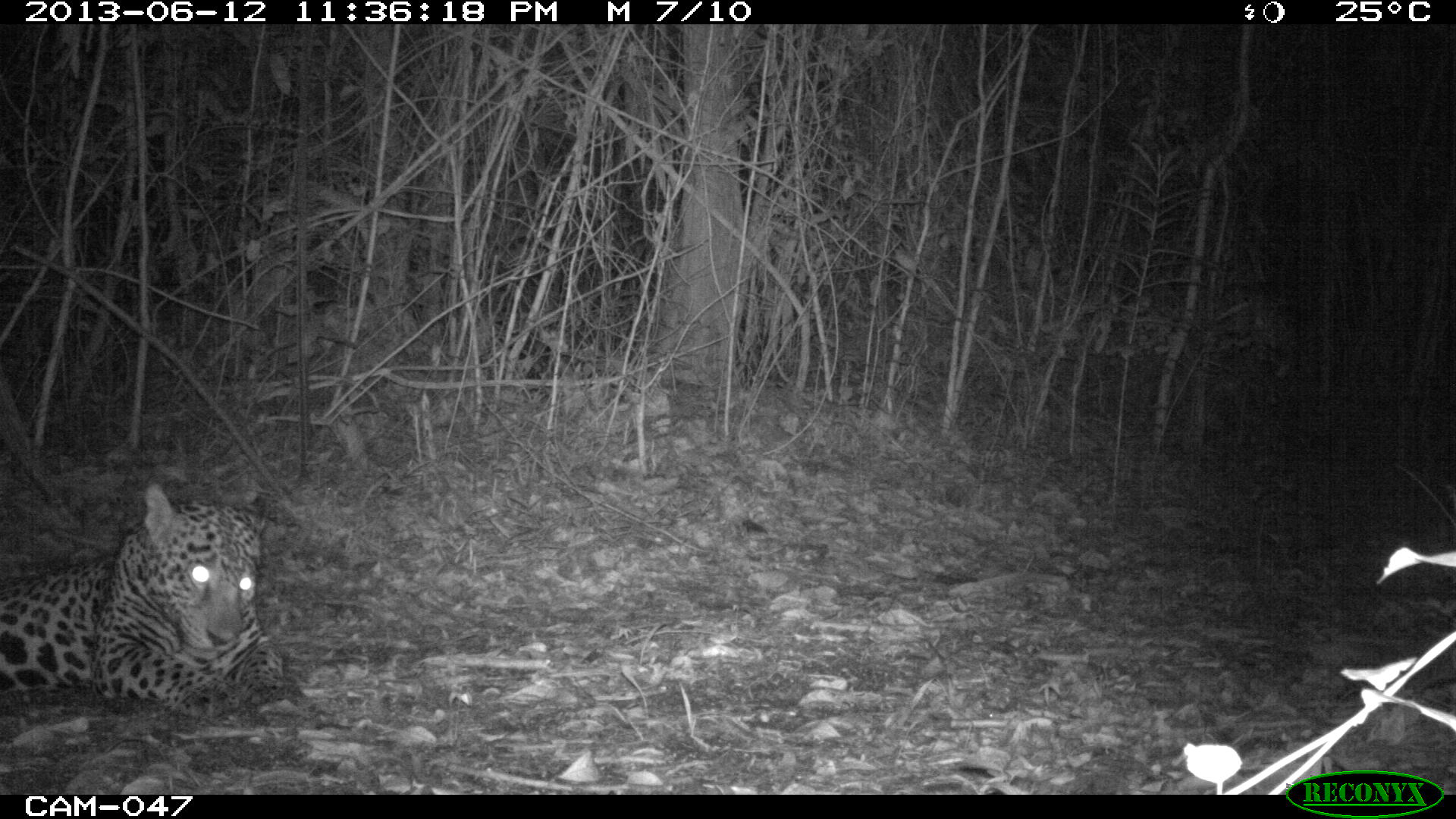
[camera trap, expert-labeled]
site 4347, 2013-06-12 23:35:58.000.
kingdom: Animalia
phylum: Chordata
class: Mammalia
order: Carnivora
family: Felidae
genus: Panthera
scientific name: Panthera onca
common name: jaguar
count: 1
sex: male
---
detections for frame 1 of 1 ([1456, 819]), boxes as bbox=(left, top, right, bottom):
panthera onca: bbox=(0, 479, 291, 720)